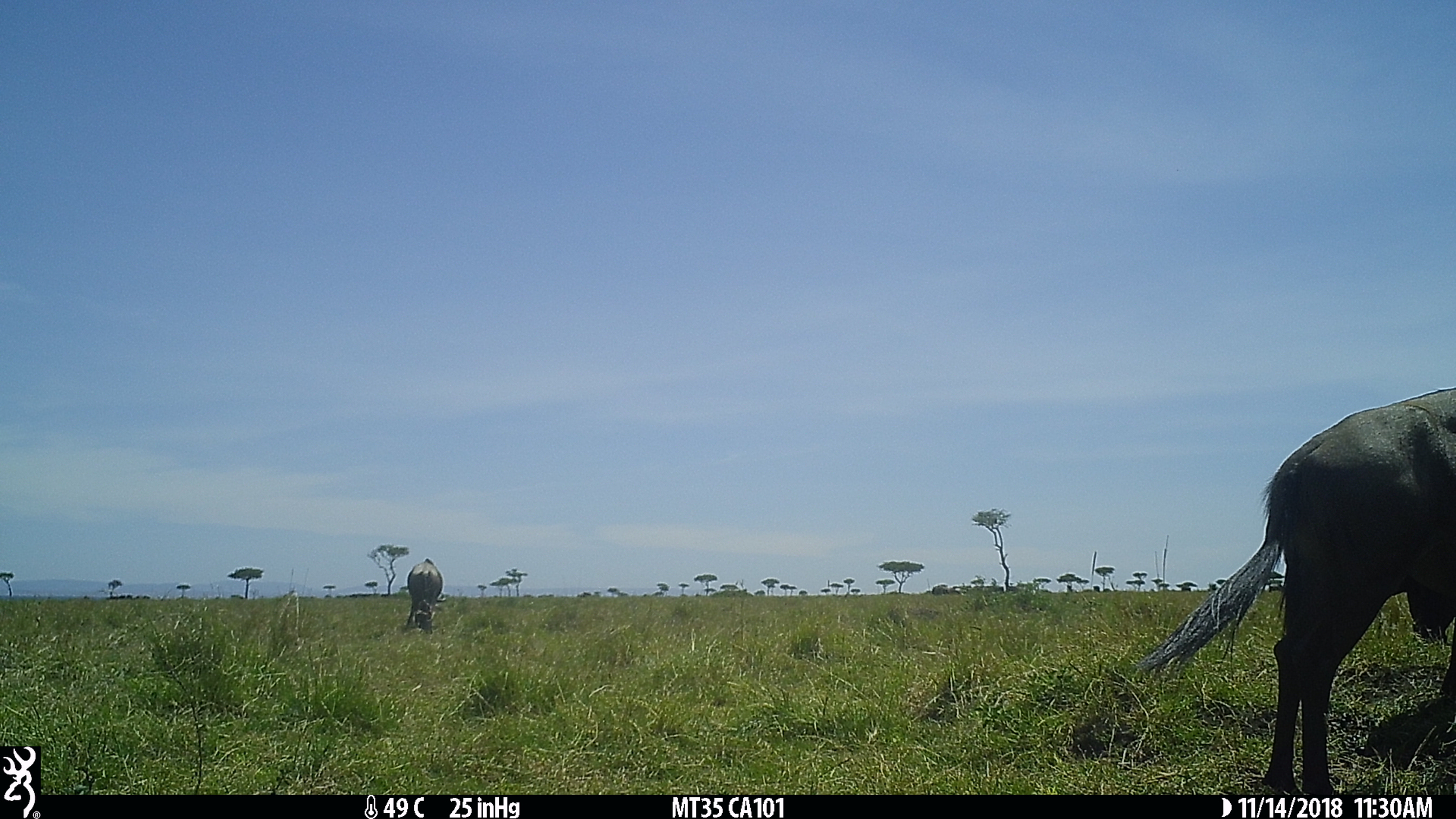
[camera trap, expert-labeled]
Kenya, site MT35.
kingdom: Animalia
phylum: Chordata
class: Mammalia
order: Artiodactyla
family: Bovidae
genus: Connochaetes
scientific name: Connochaetes taurinus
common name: blue wildebeest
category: wildebeest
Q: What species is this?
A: Wildebeest (blue wildebeest) (Connochaetes taurinus).